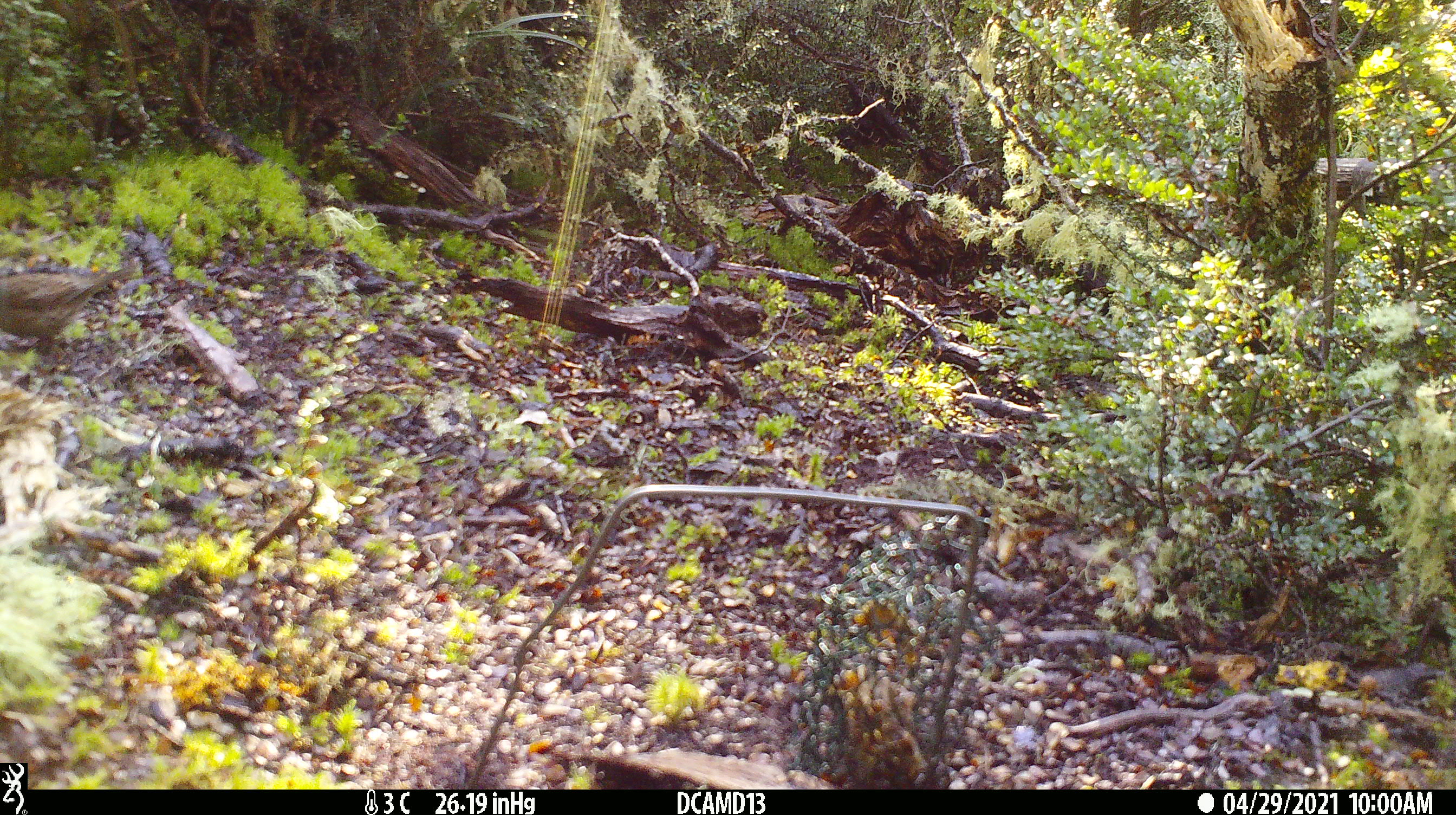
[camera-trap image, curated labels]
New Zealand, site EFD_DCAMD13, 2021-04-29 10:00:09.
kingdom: Animalia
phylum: Chordata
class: Aves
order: Passeriformes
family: Prunellidae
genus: Prunella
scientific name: Prunella modularis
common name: dunnock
Dunnock (Prunella modularis).